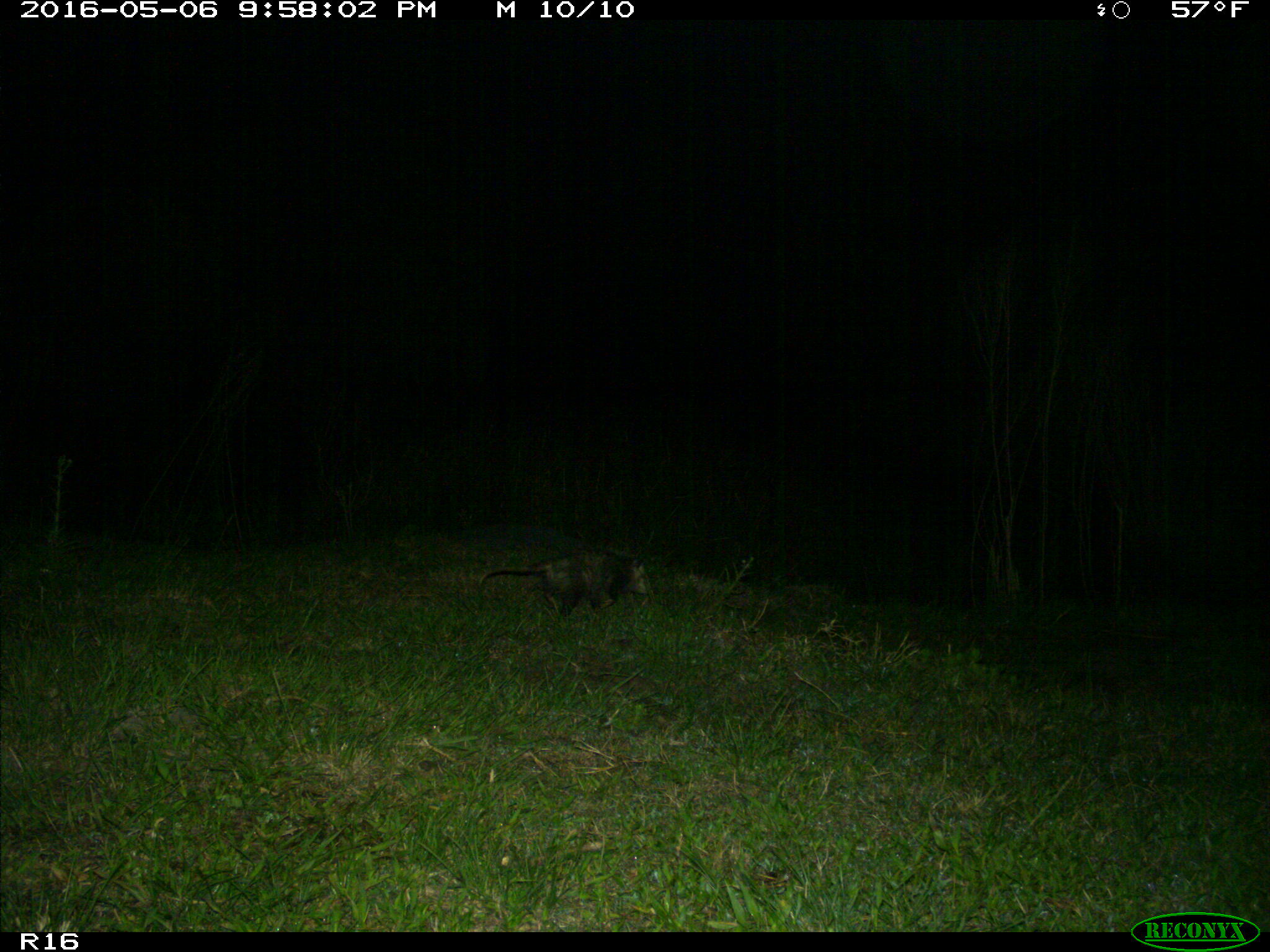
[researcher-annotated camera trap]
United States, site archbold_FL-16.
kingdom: Animalia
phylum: Chordata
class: Mammalia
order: Didelphimorphia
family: Didelphidae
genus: Didelphis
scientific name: Didelphis virginiana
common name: virginia opossum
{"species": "Didelphis virginiana (virginia opossum)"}